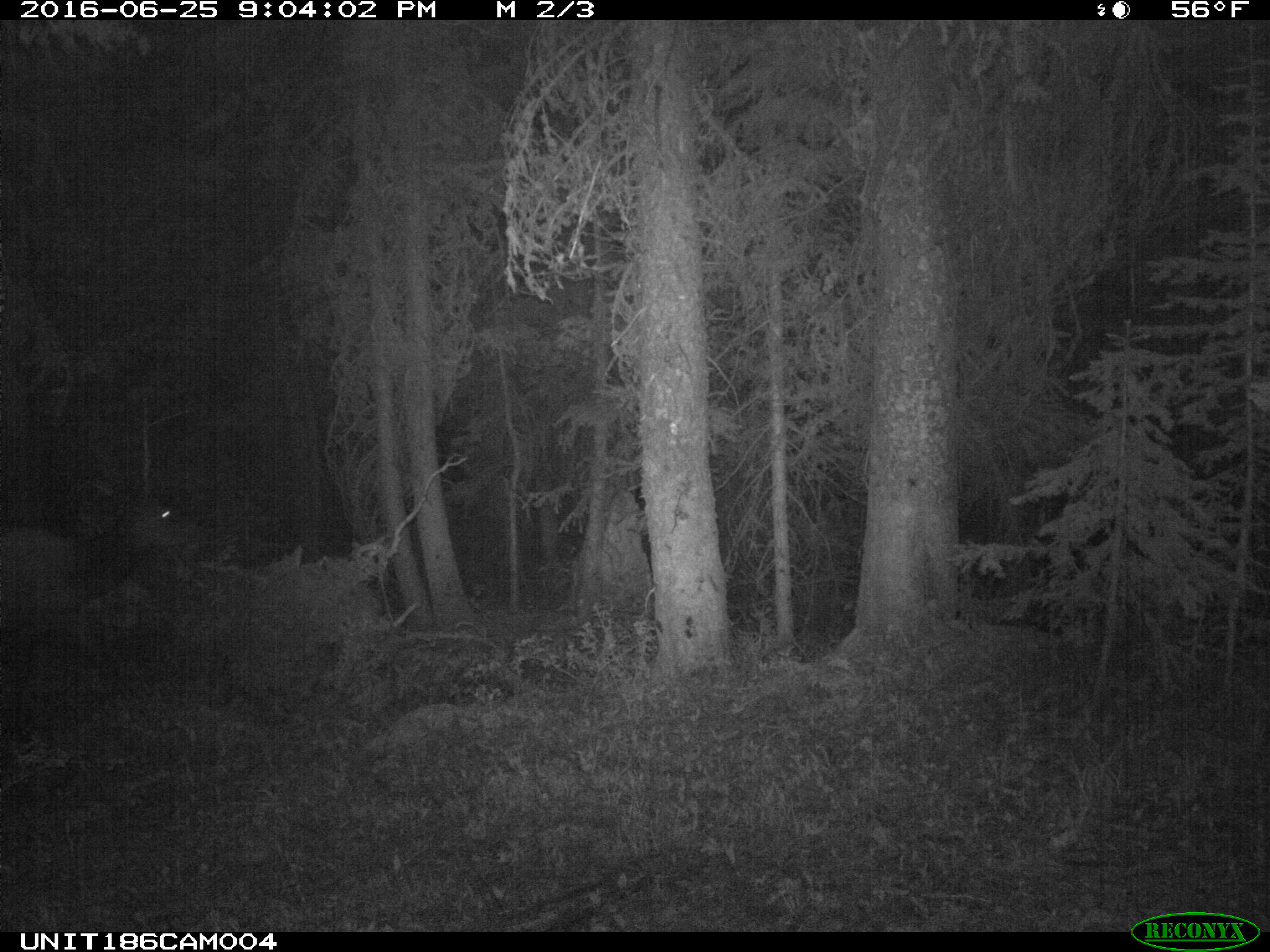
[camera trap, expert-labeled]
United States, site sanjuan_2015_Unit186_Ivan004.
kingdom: Animalia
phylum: Chordata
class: Mammalia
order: Artiodactyla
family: Cervidae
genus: Cervus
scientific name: Cervus elaphus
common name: red deer